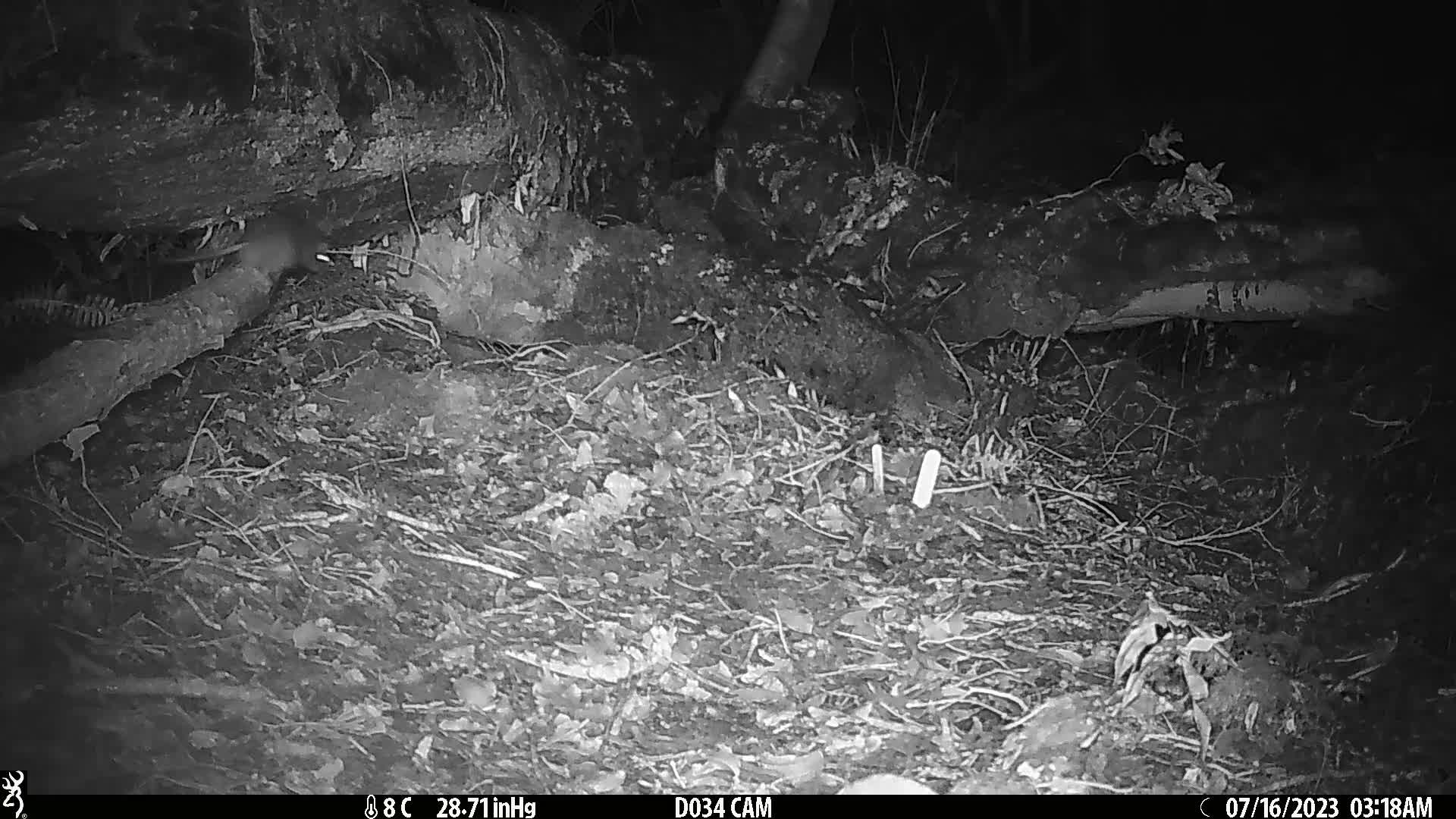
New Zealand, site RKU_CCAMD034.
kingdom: Animalia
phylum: Chordata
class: Mammalia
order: Rodentia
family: Muridae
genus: Rattus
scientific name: Rattus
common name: rat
Rat (Rattus).